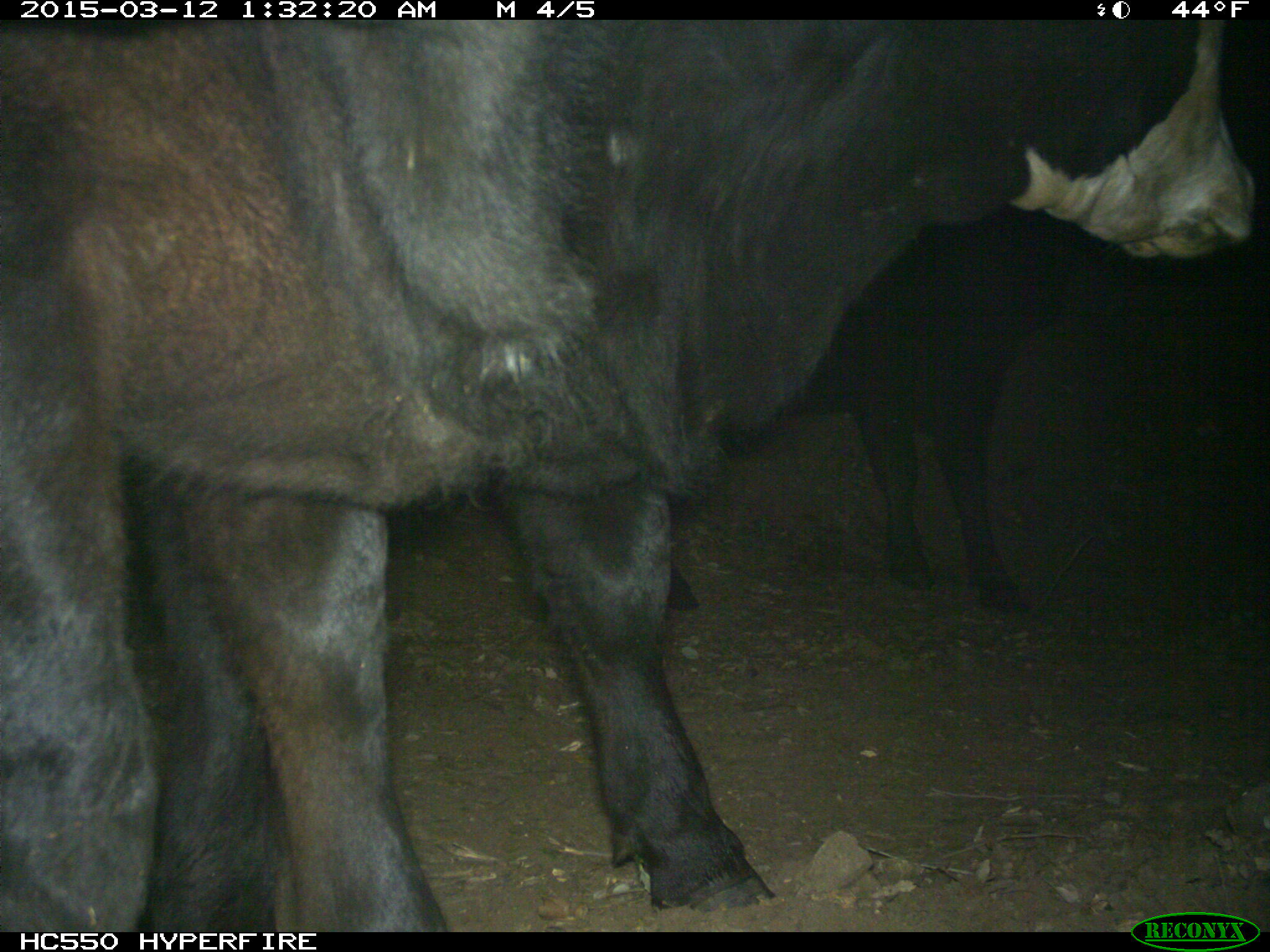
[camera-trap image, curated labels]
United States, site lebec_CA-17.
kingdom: Animalia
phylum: Chordata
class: Mammalia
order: Artiodactyla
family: Bovidae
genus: Bos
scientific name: Bos taurus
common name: domestic cow